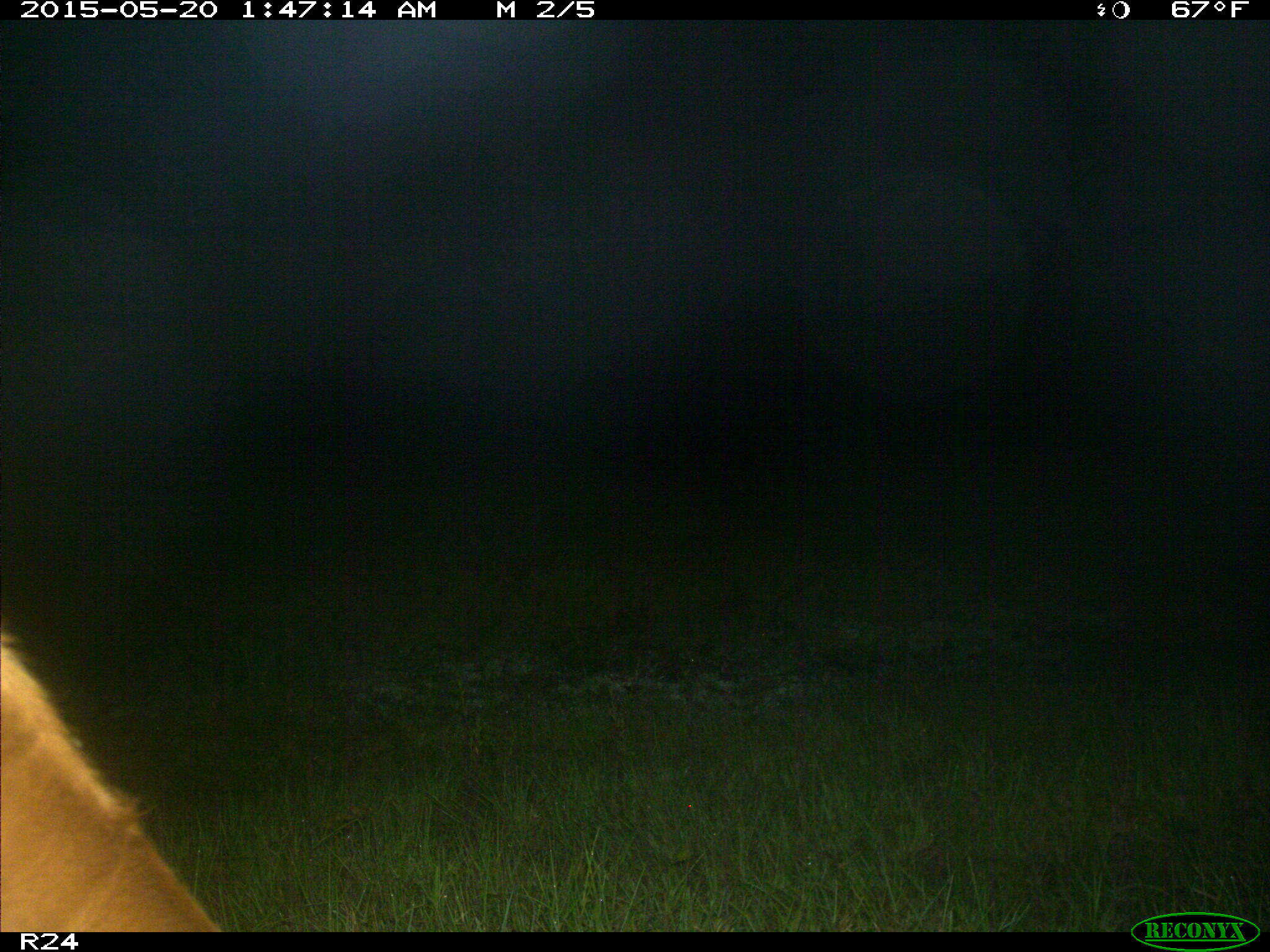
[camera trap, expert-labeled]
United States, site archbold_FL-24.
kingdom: Animalia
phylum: Chordata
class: Mammalia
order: Artiodactyla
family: Bovidae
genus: Bos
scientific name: Bos taurus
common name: domestic cow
Bos taurus (domestic cow).